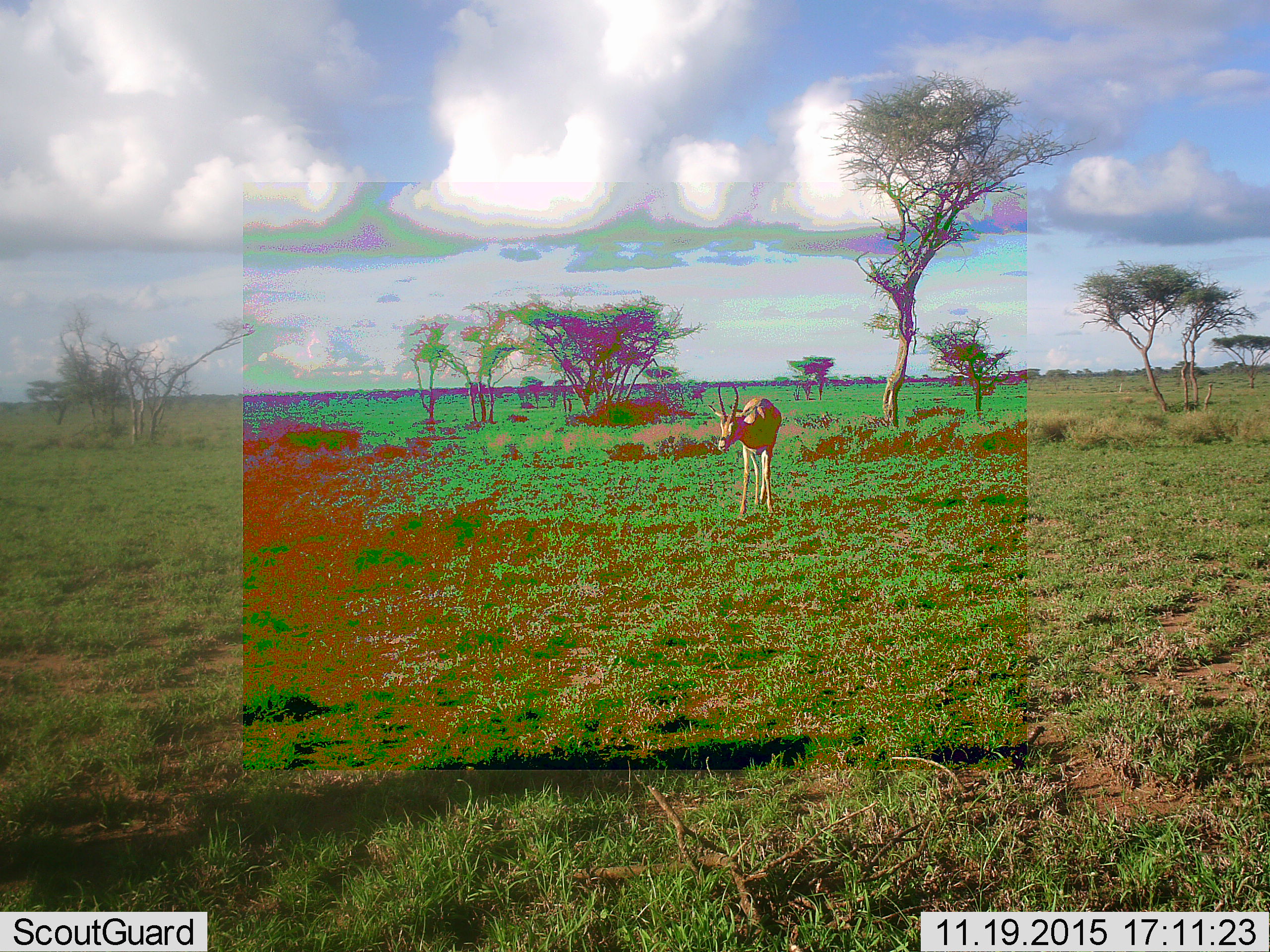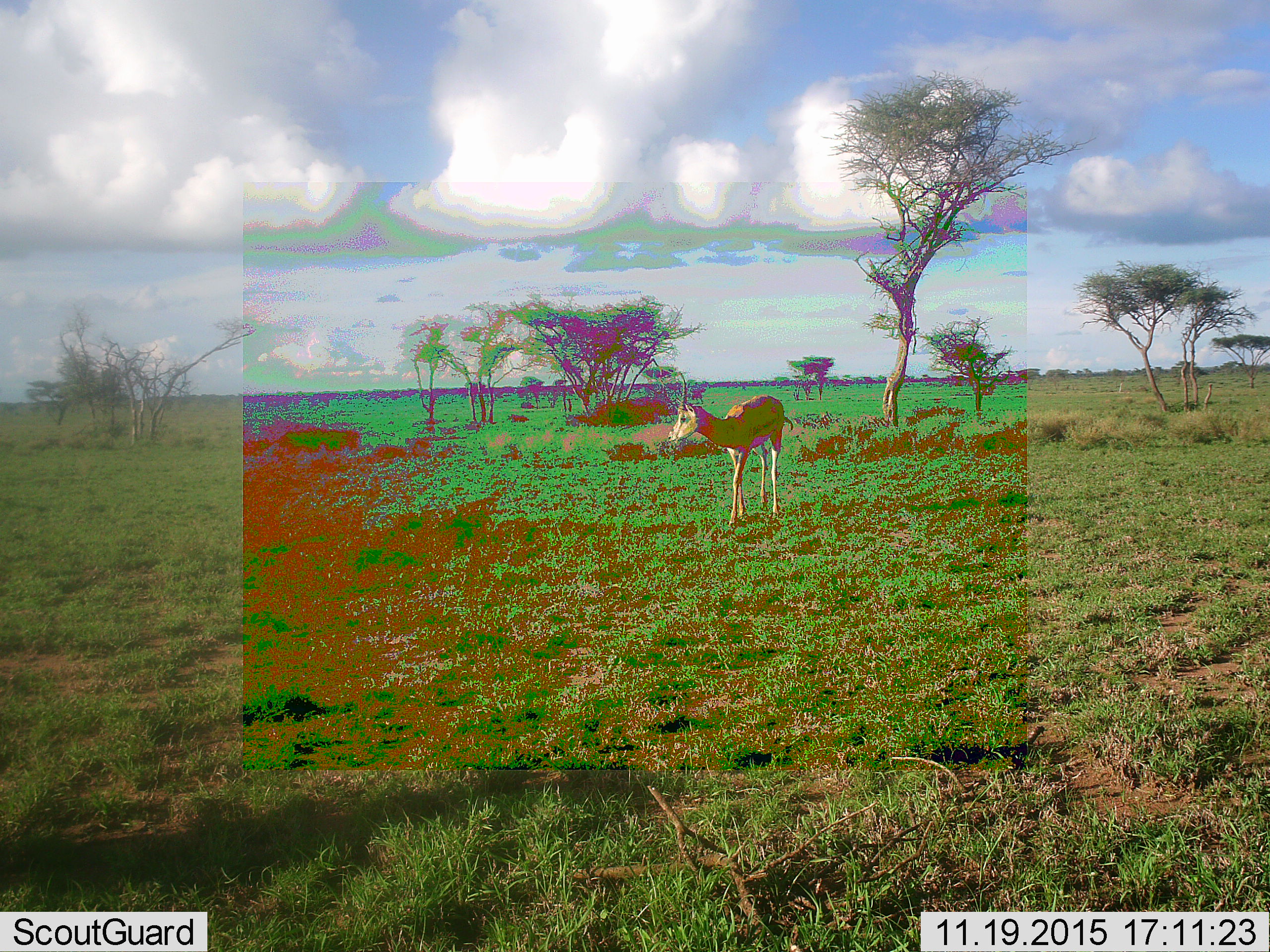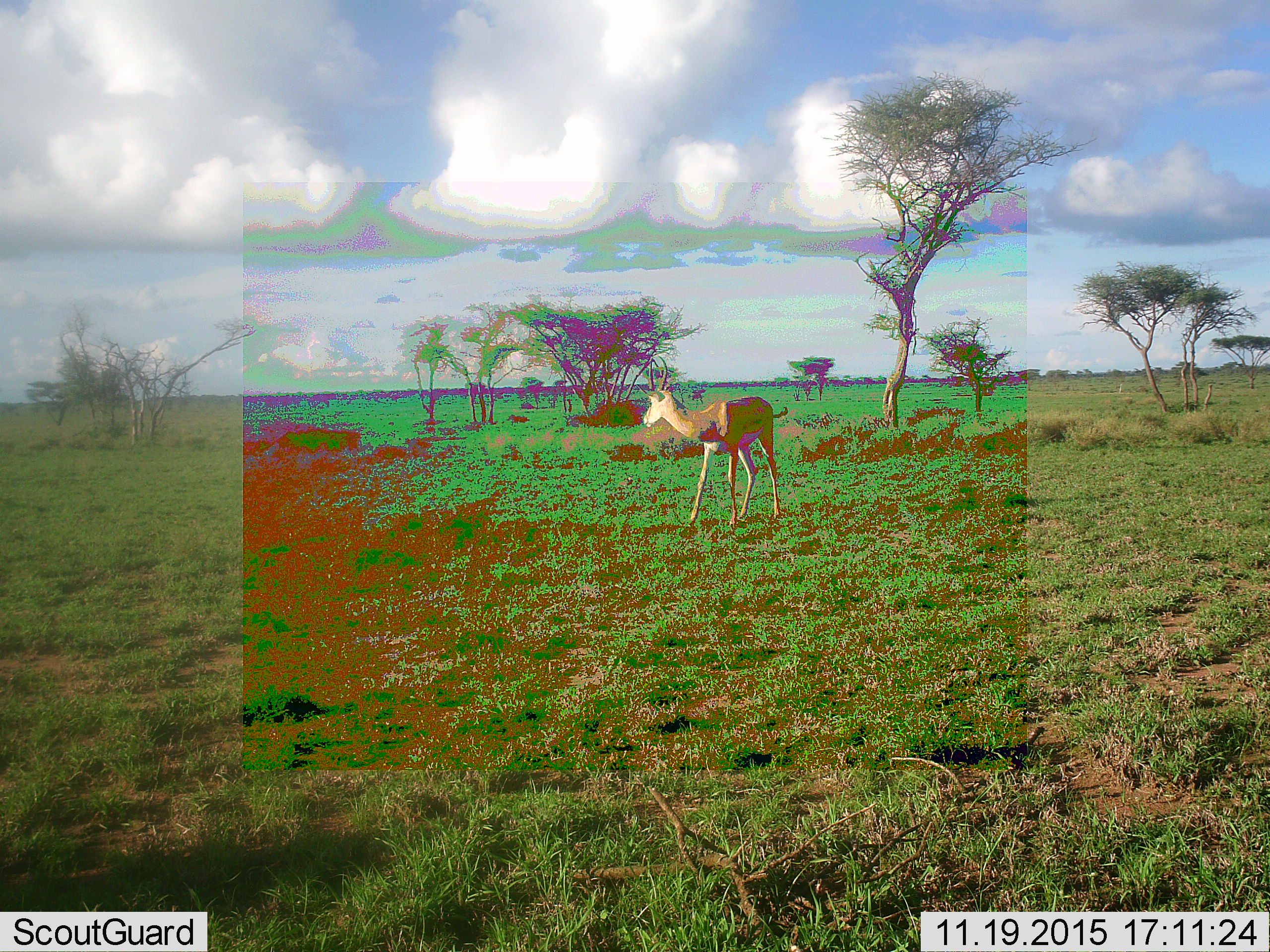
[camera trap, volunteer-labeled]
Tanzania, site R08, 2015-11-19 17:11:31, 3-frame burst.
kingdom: Animalia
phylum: Chordata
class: Mammalia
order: Artiodactyla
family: Bovidae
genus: Eudorcas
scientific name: Eudorcas thomsonii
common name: thomson's gazelle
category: gazellethomsons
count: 1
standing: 0%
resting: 0%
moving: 100%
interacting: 0%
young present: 0%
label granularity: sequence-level